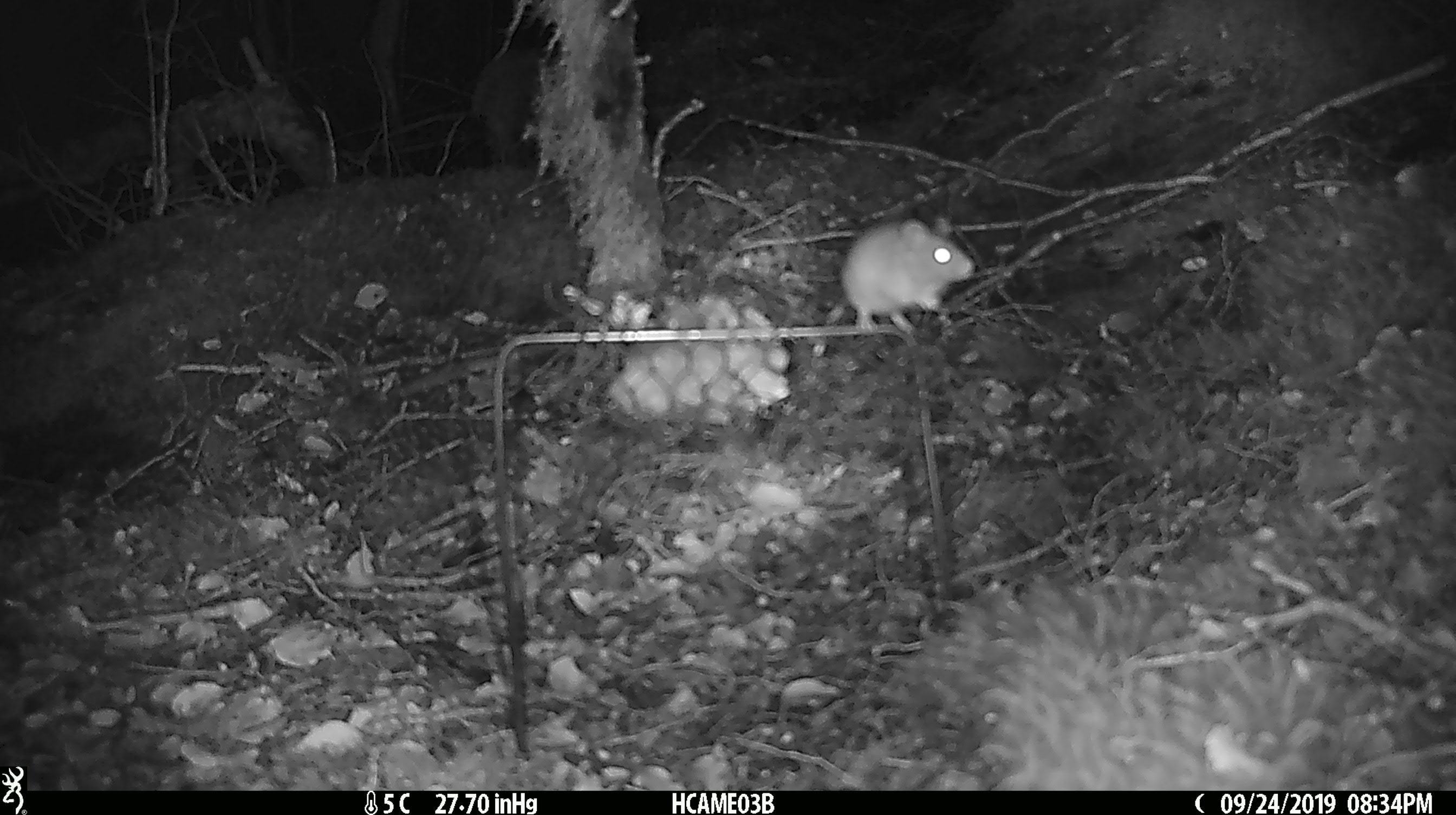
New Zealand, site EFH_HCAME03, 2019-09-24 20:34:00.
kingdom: Animalia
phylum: Chordata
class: Mammalia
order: Rodentia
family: Muridae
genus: Mus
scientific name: Mus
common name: mouse